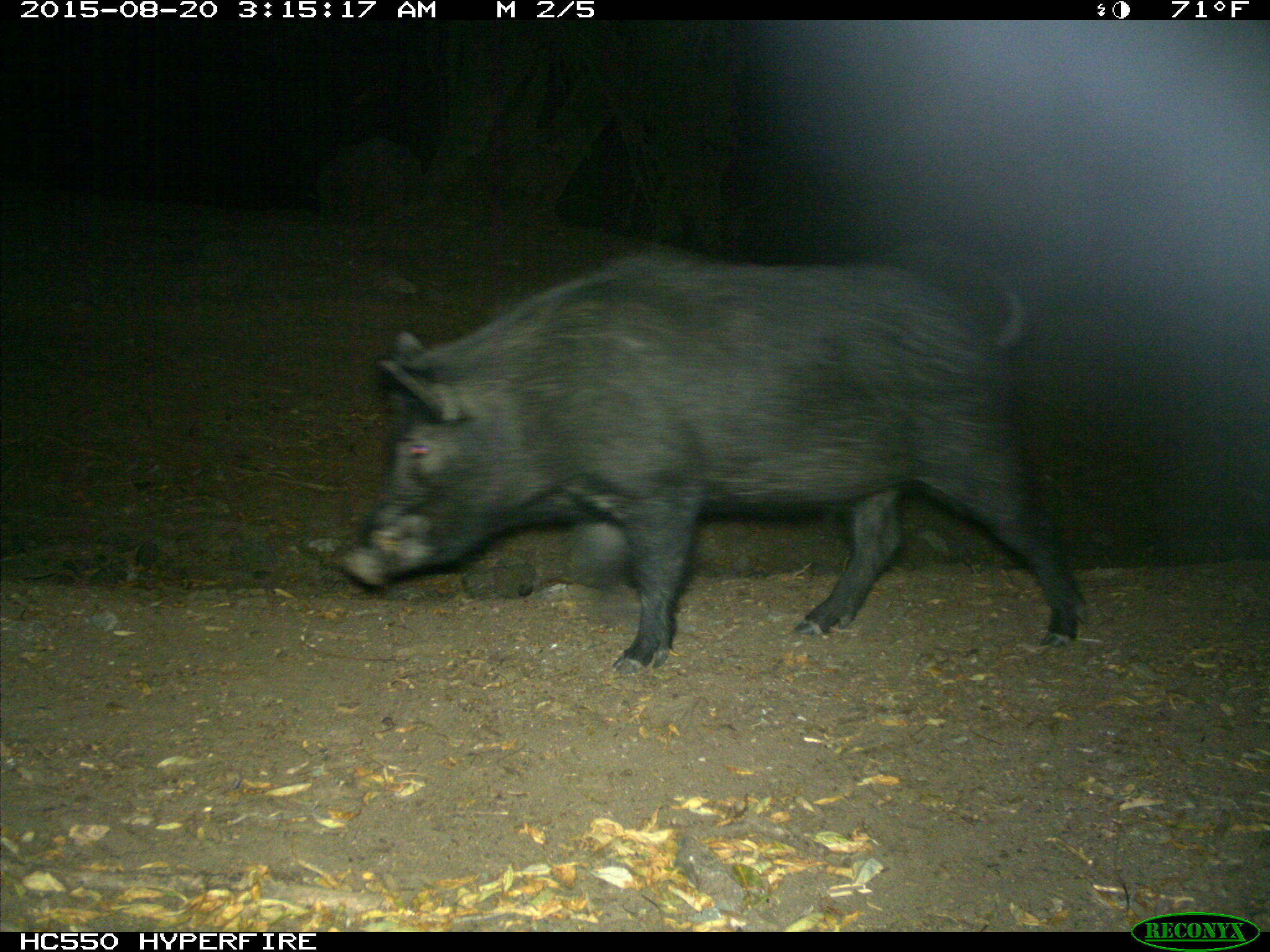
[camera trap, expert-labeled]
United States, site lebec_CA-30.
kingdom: Animalia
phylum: Chordata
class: Mammalia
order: Artiodactyla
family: Suidae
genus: Sus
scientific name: Sus scrofa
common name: wild boar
Sus scrofa (wild boar).